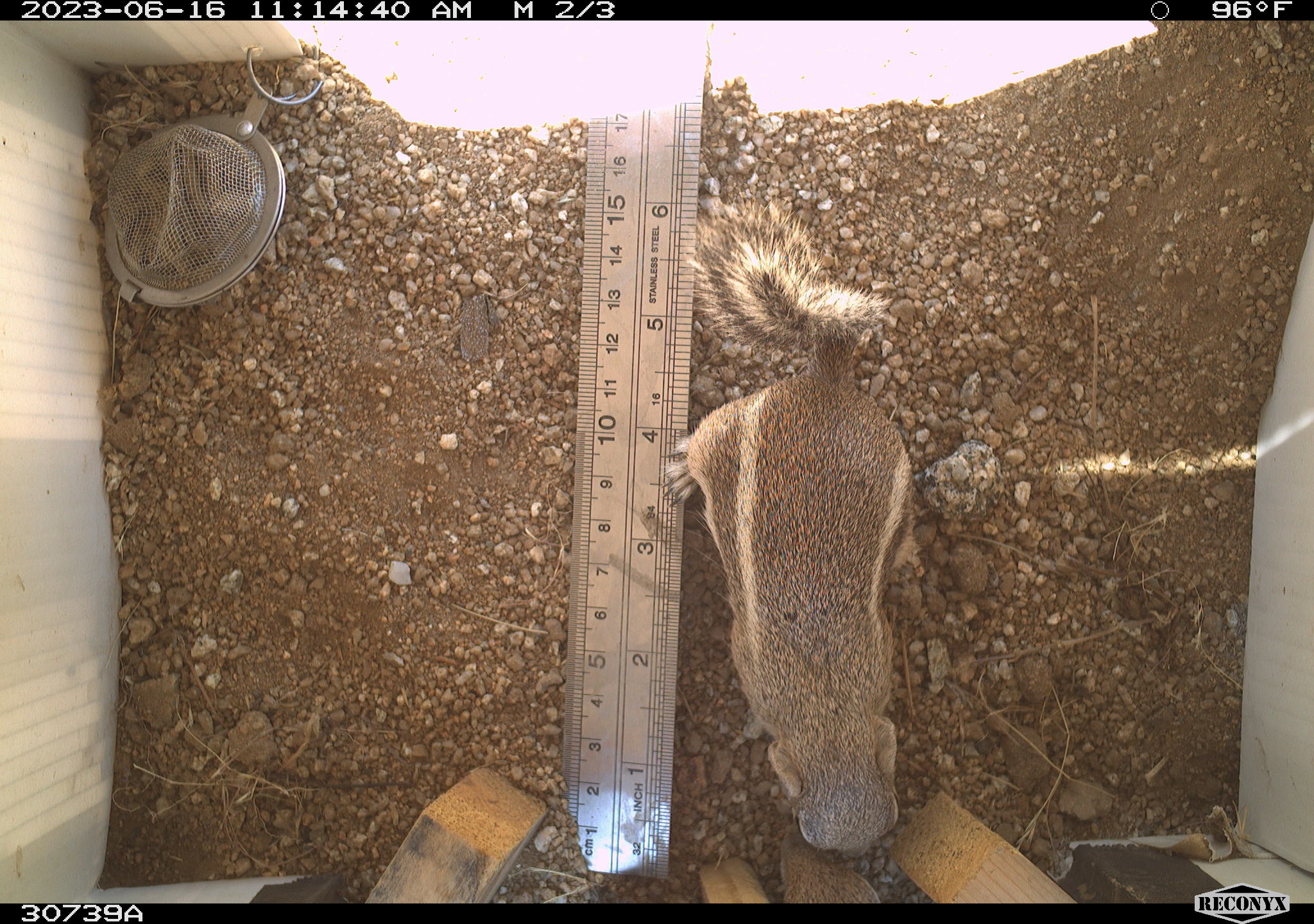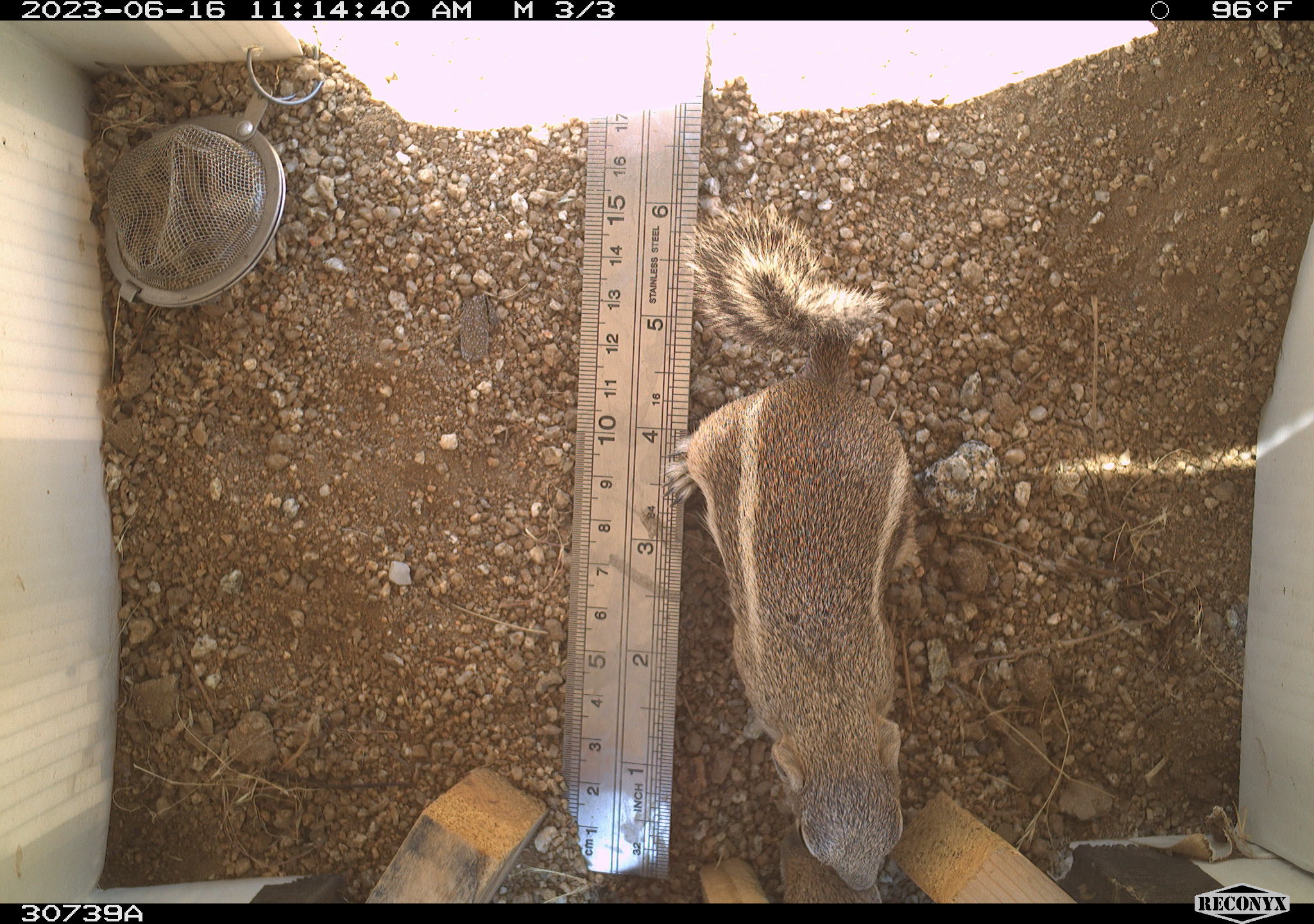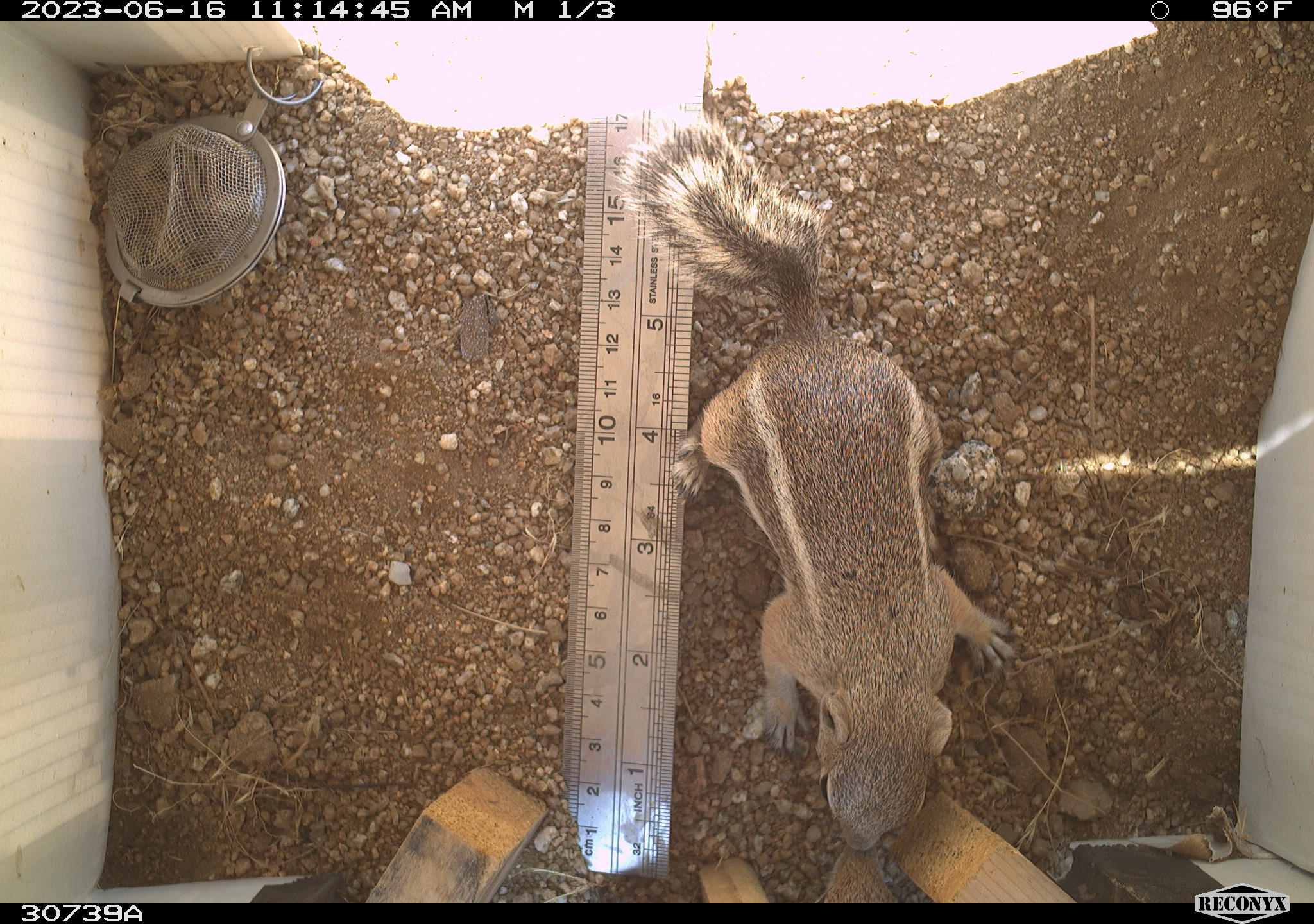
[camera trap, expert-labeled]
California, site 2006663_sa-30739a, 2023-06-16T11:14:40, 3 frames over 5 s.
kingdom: Animalia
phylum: Chordata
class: Mammalia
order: Rodentia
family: Sciuridae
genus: Ammospermophilus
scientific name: Ammospermophilus leucurus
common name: white-tailed antelope squirrel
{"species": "white-tailed antelope squirrel (Ammospermophilus leucurus)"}